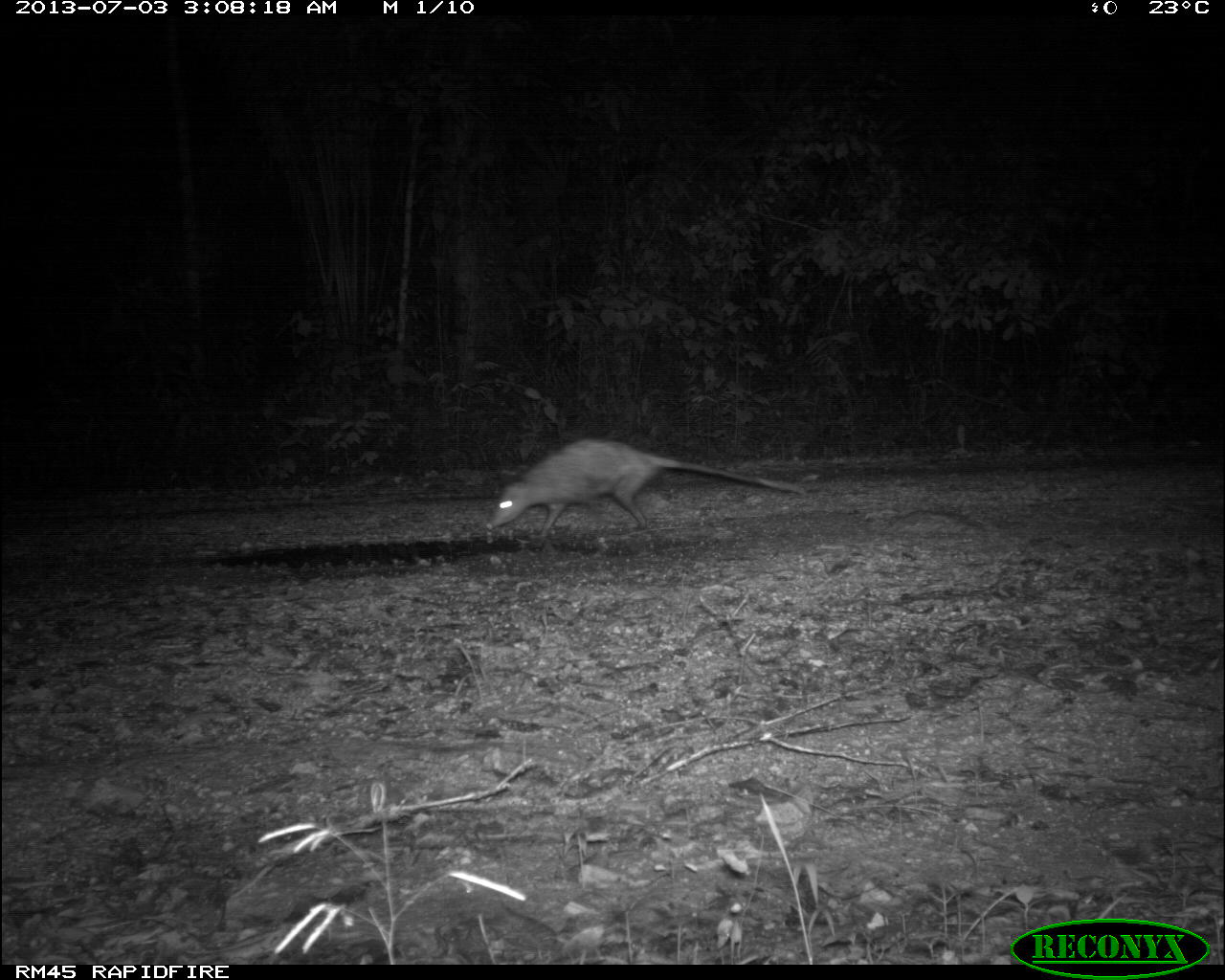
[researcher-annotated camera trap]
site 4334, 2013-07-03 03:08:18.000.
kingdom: Animalia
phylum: Chordata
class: Mammalia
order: Didelphimorphia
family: Didelphidae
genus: Didelphis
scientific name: Didelphis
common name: american opossums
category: didelphis sp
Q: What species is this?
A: Didelphis sp (american opossums) (Didelphis).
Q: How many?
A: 1.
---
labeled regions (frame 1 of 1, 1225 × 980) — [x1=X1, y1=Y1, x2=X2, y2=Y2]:
didelphis sp: [x1=482, y1=437, x2=808, y2=550]